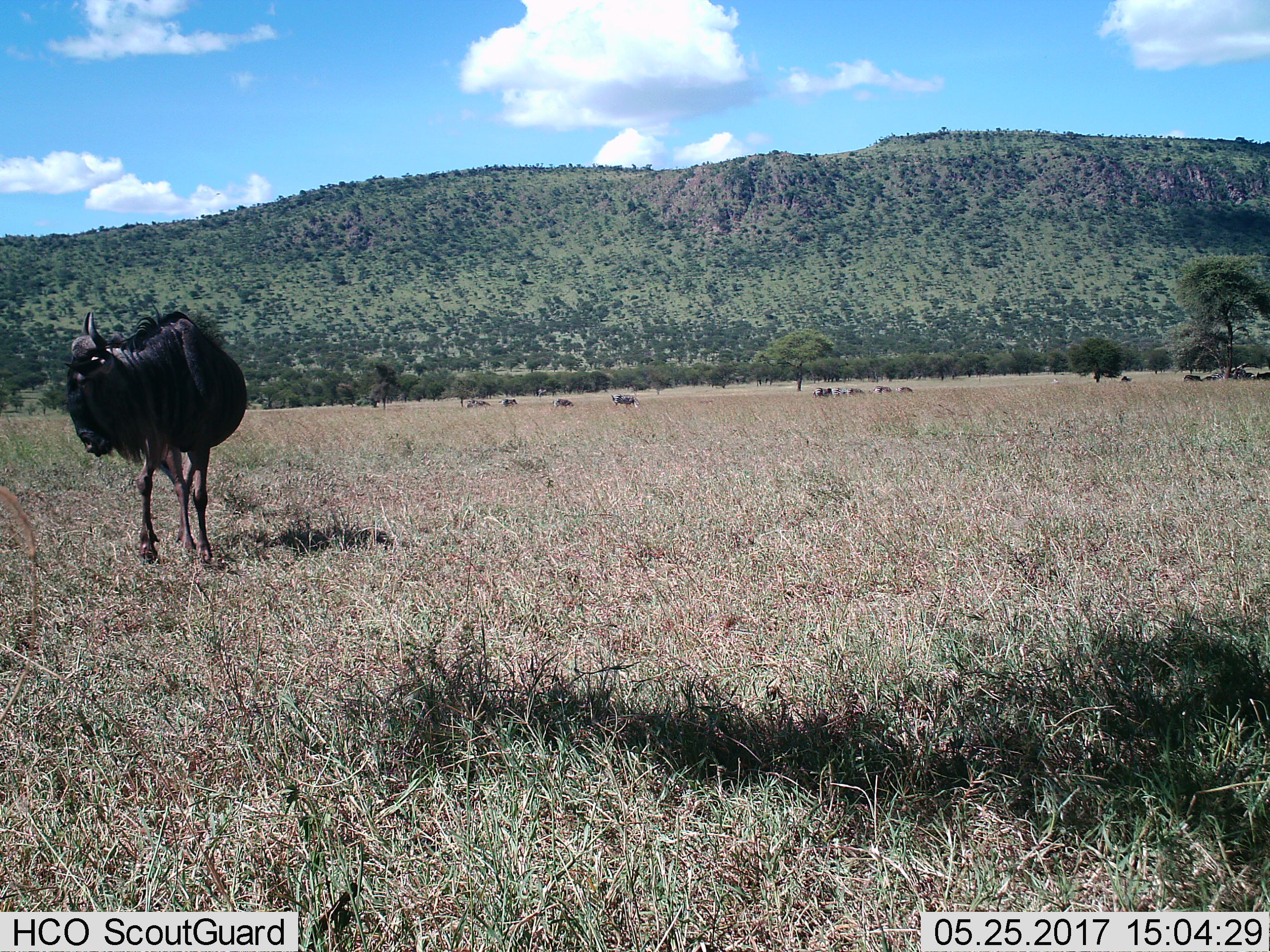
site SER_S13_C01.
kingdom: Animalia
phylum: Chordata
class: Mammalia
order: Artiodactyla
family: Bovidae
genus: Connochaetes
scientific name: Connochaetes taurinus taurinus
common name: blue wildebeest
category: wildebeestblue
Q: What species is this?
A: Wildebeestblue (blue wildebeest) (Connochaetes taurinus taurinus).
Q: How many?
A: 10.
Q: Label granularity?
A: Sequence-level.